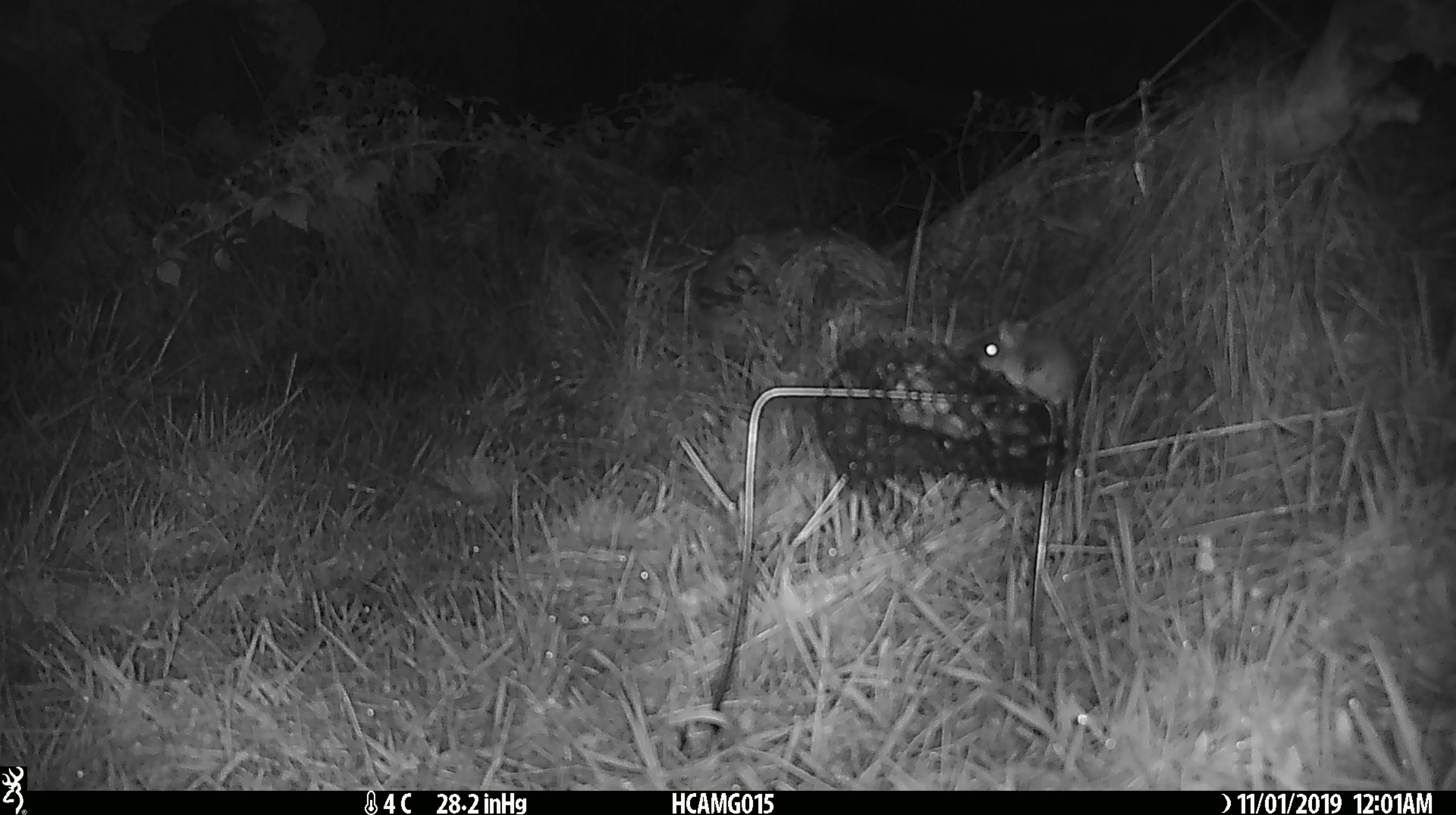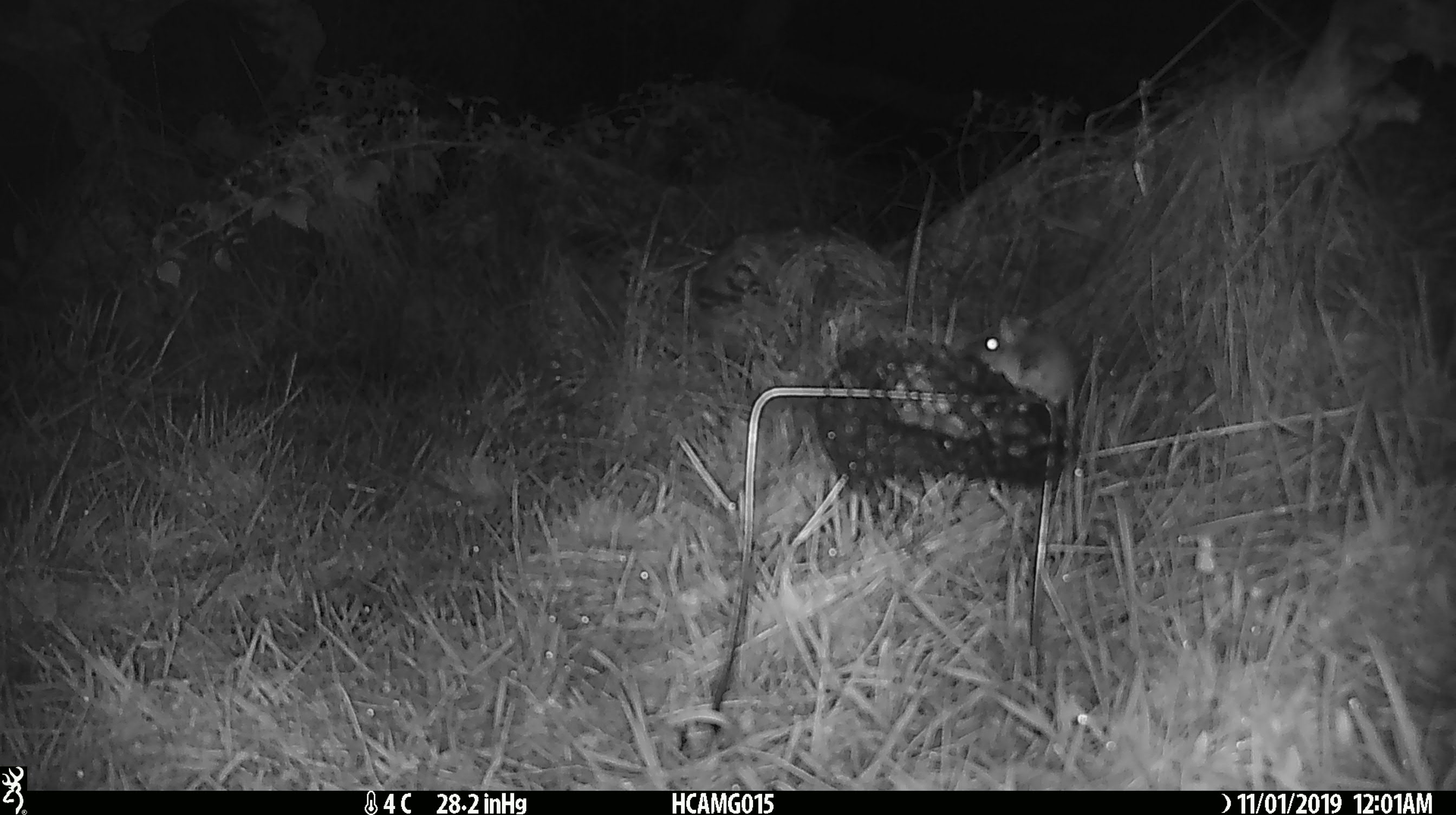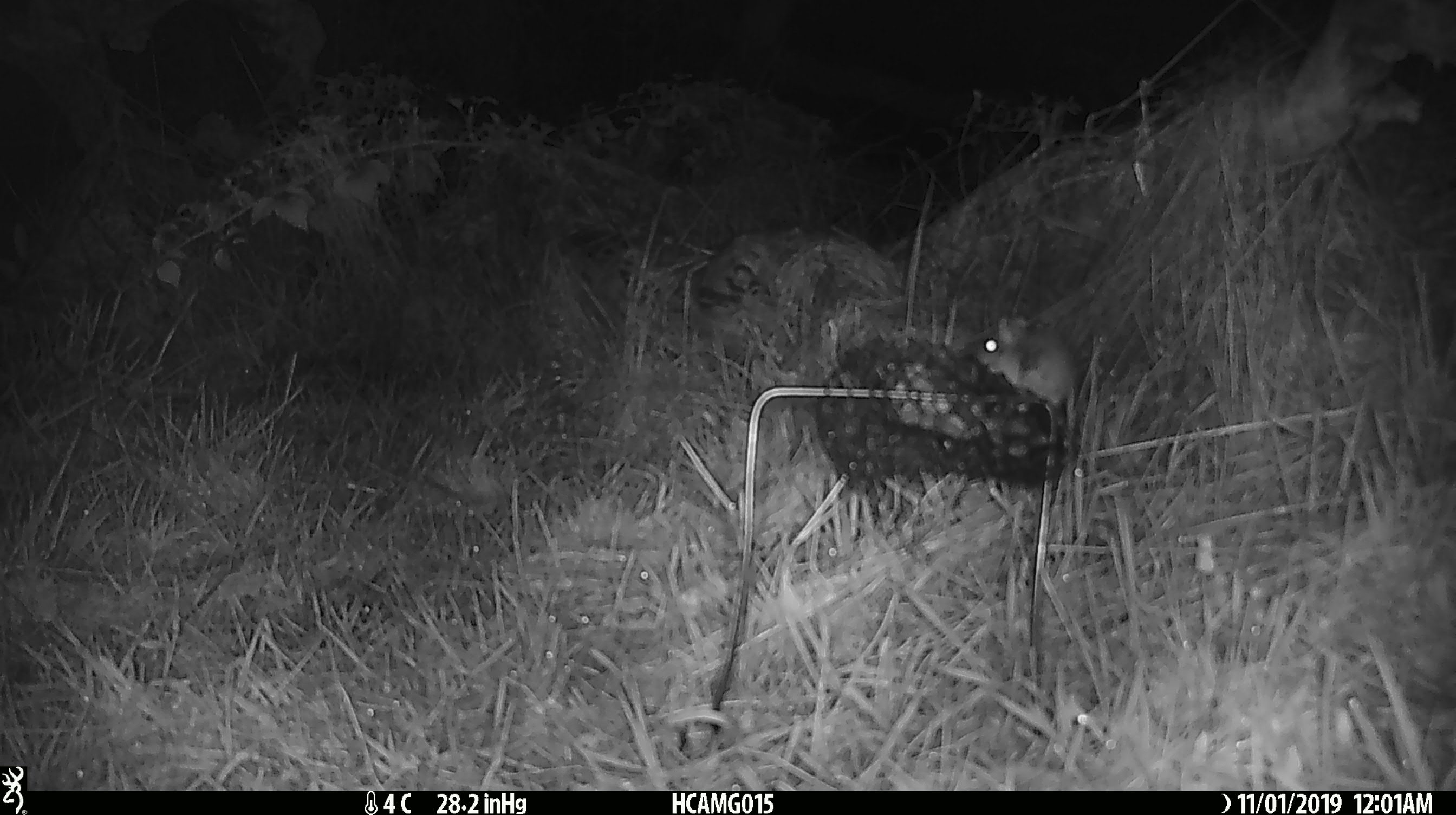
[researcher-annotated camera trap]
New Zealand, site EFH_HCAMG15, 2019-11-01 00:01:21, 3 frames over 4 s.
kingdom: Animalia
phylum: Chordata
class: Mammalia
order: Rodentia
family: Muridae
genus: Mus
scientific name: Mus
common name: mouse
Mouse (Mus).